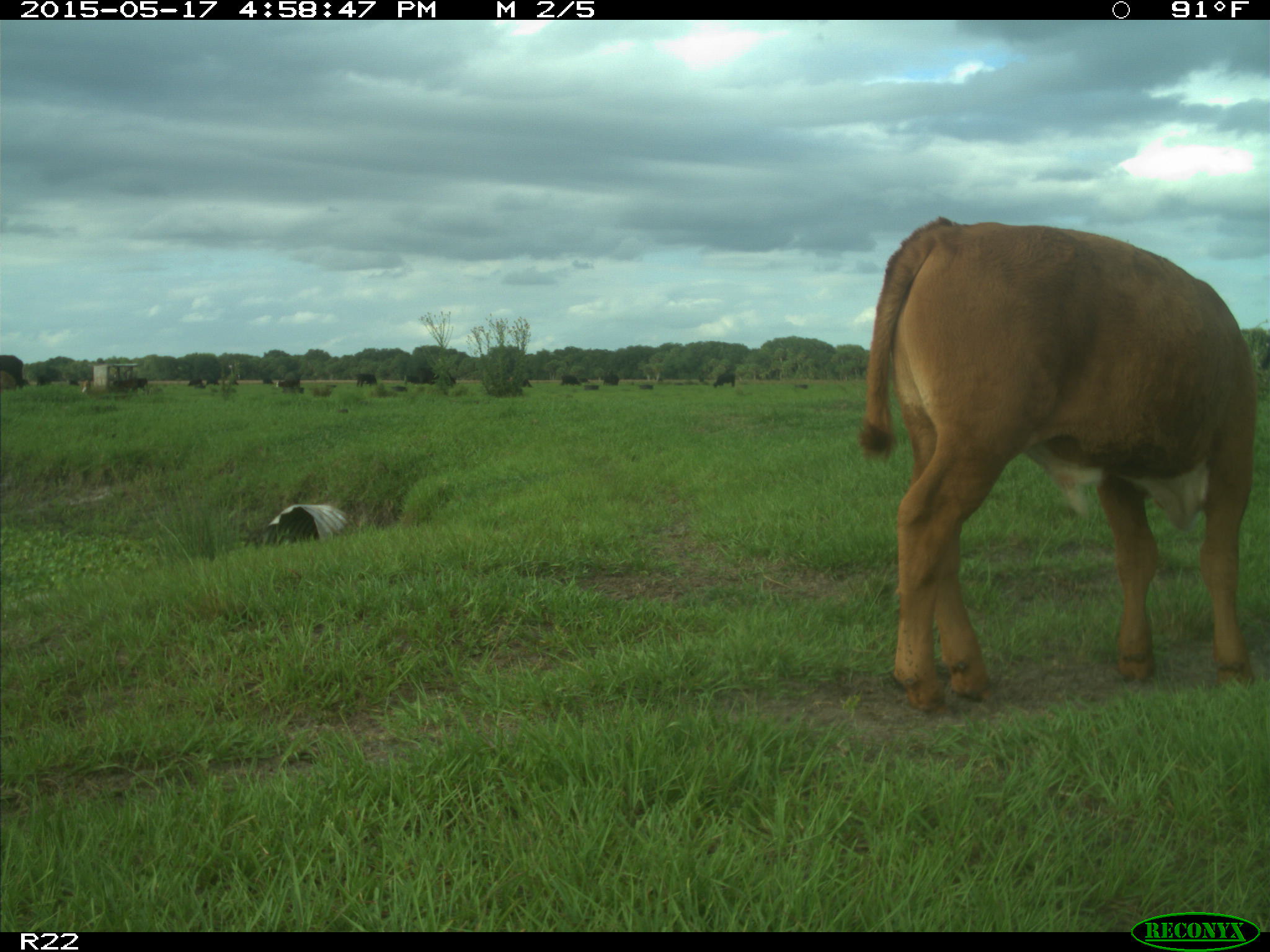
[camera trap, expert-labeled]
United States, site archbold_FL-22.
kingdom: Animalia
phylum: Chordata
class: Mammalia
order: Artiodactyla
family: Bovidae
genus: Bos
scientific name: Bos taurus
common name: domestic cow